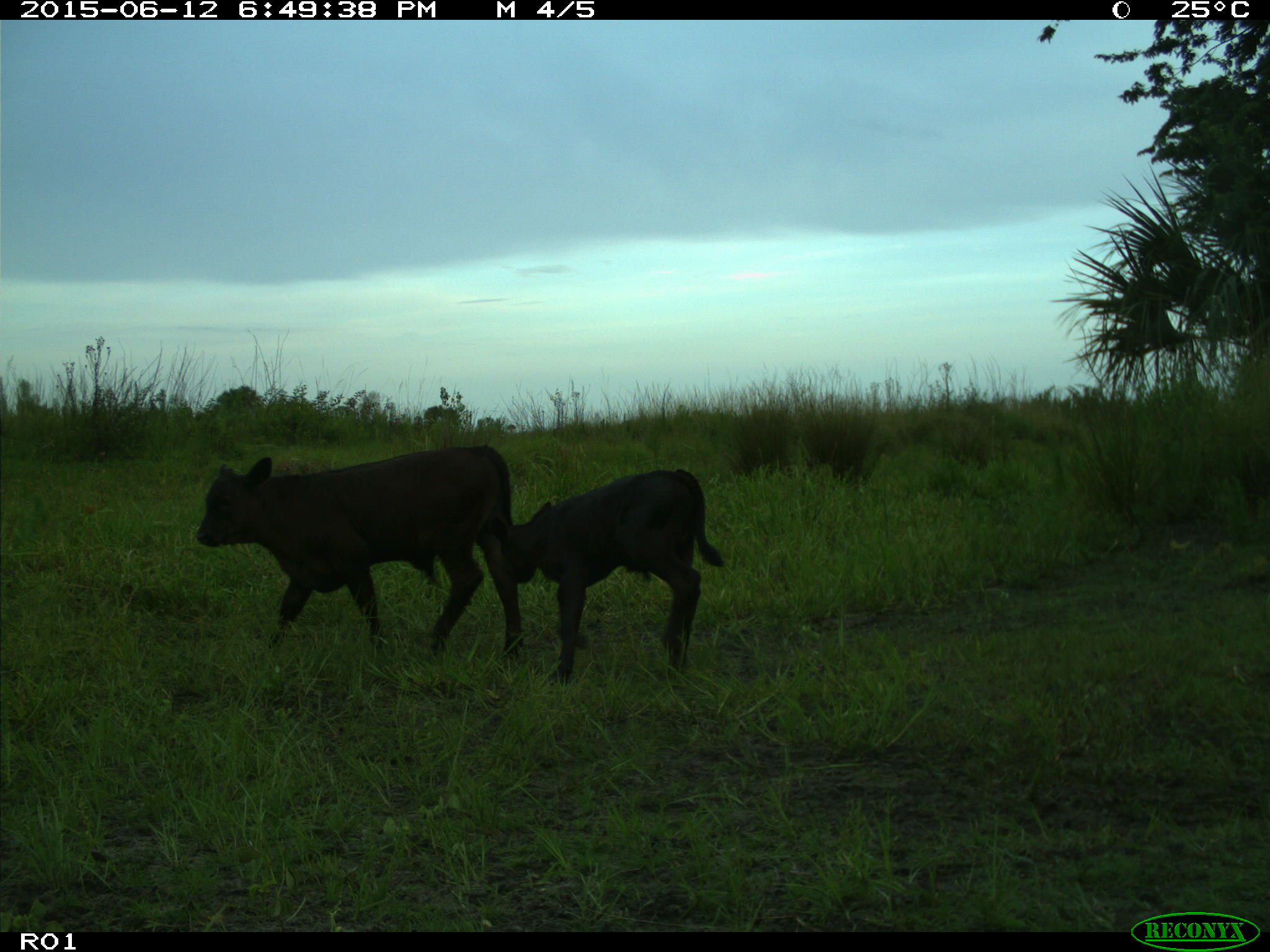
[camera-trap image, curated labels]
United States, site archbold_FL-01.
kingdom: Animalia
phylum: Chordata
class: Mammalia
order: Artiodactyla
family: Bovidae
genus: Bos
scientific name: Bos taurus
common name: domestic cow